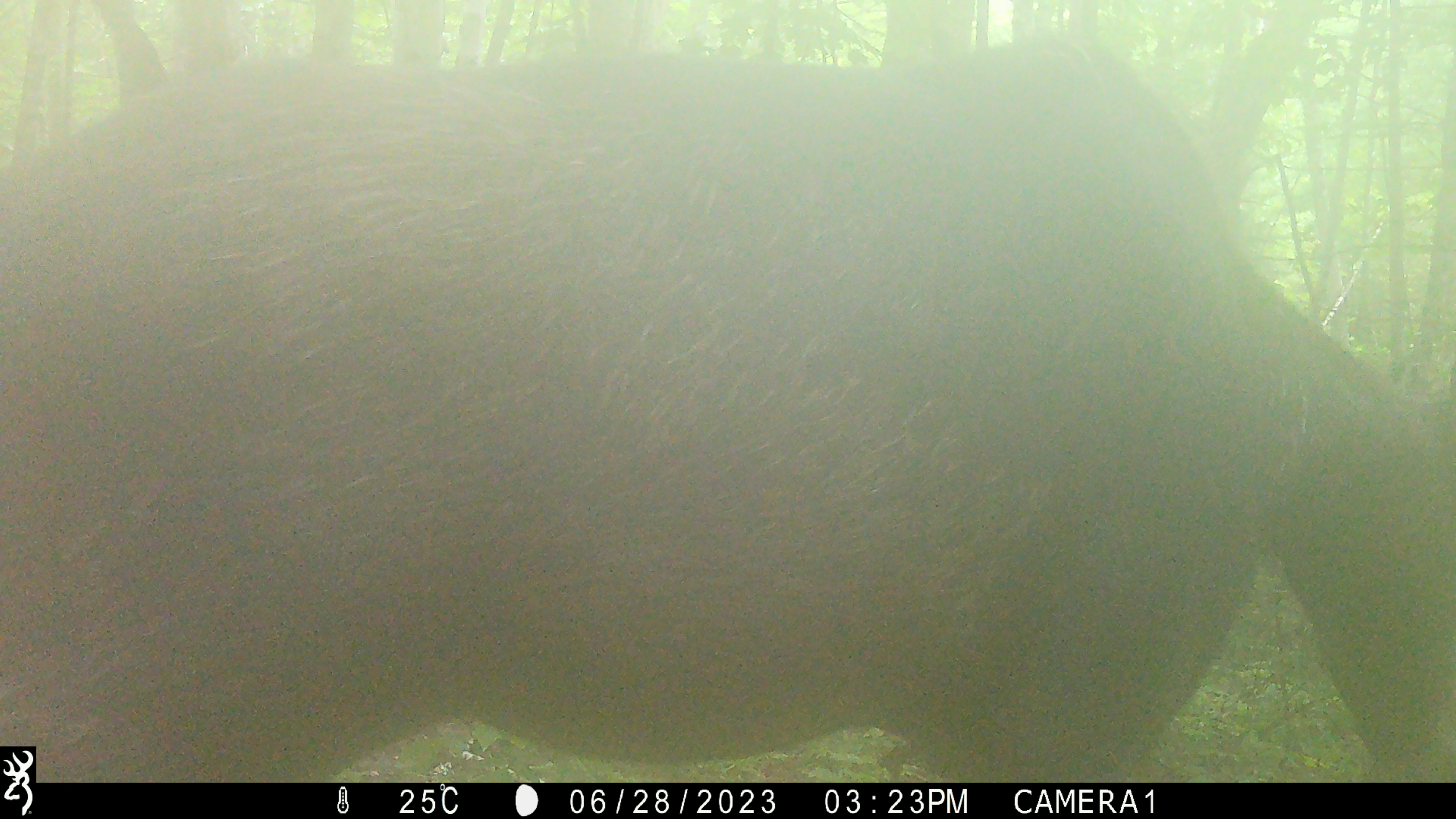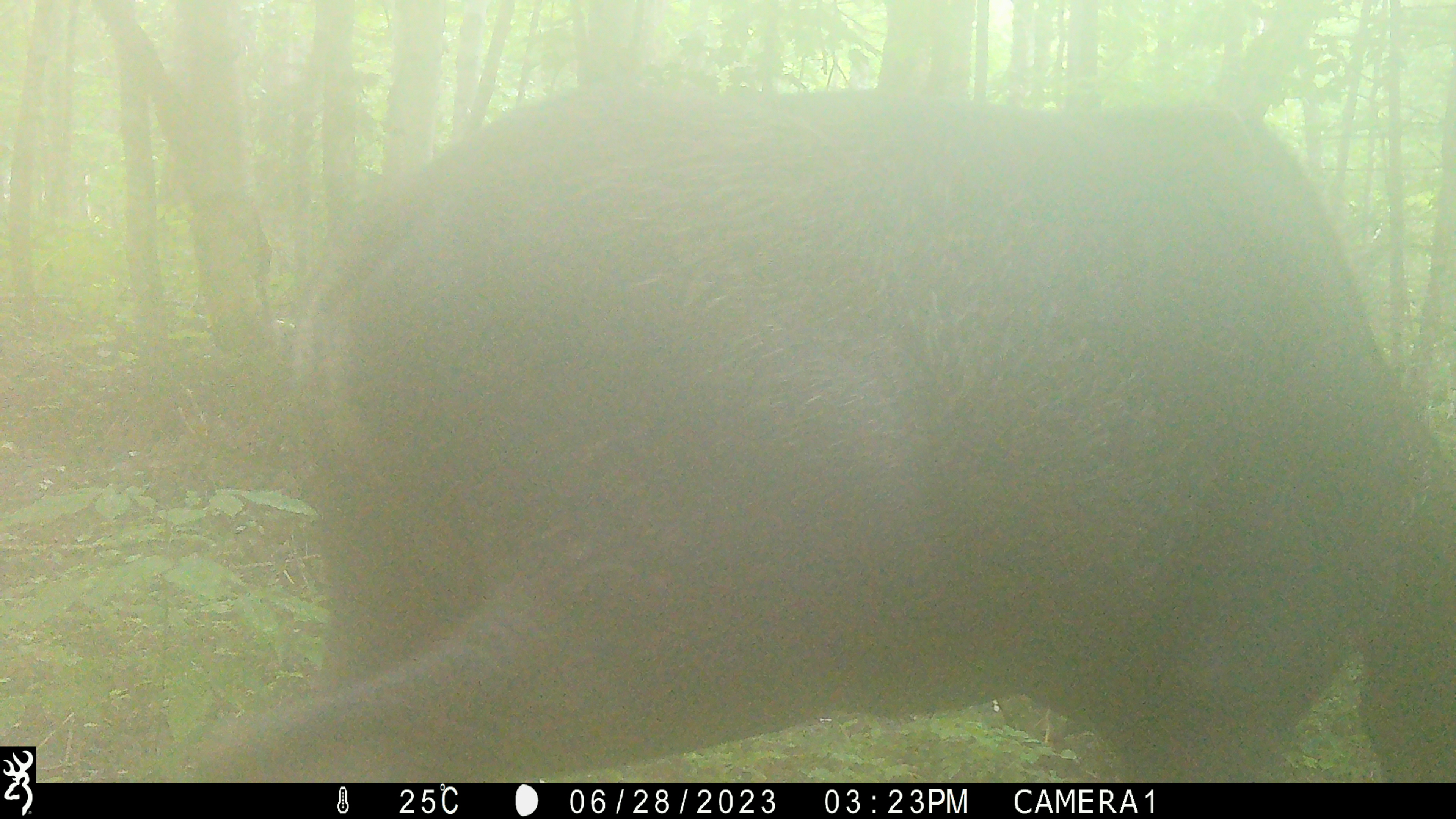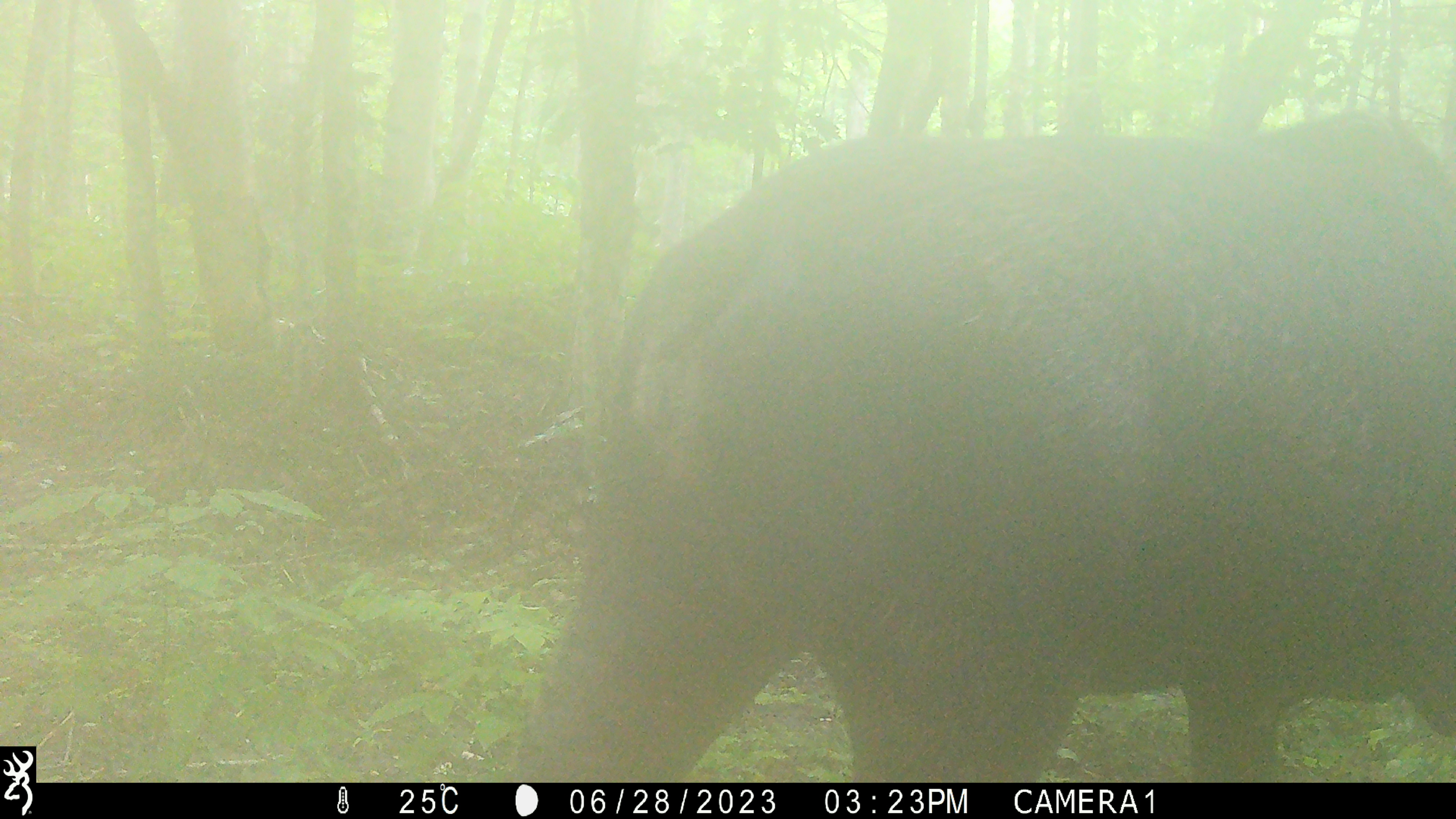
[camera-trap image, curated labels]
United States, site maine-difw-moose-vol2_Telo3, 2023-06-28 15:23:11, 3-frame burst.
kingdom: Animalia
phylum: Chordata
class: Mammalia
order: Artiodactyla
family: Cervidae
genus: Alces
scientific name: Alces alces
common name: moose